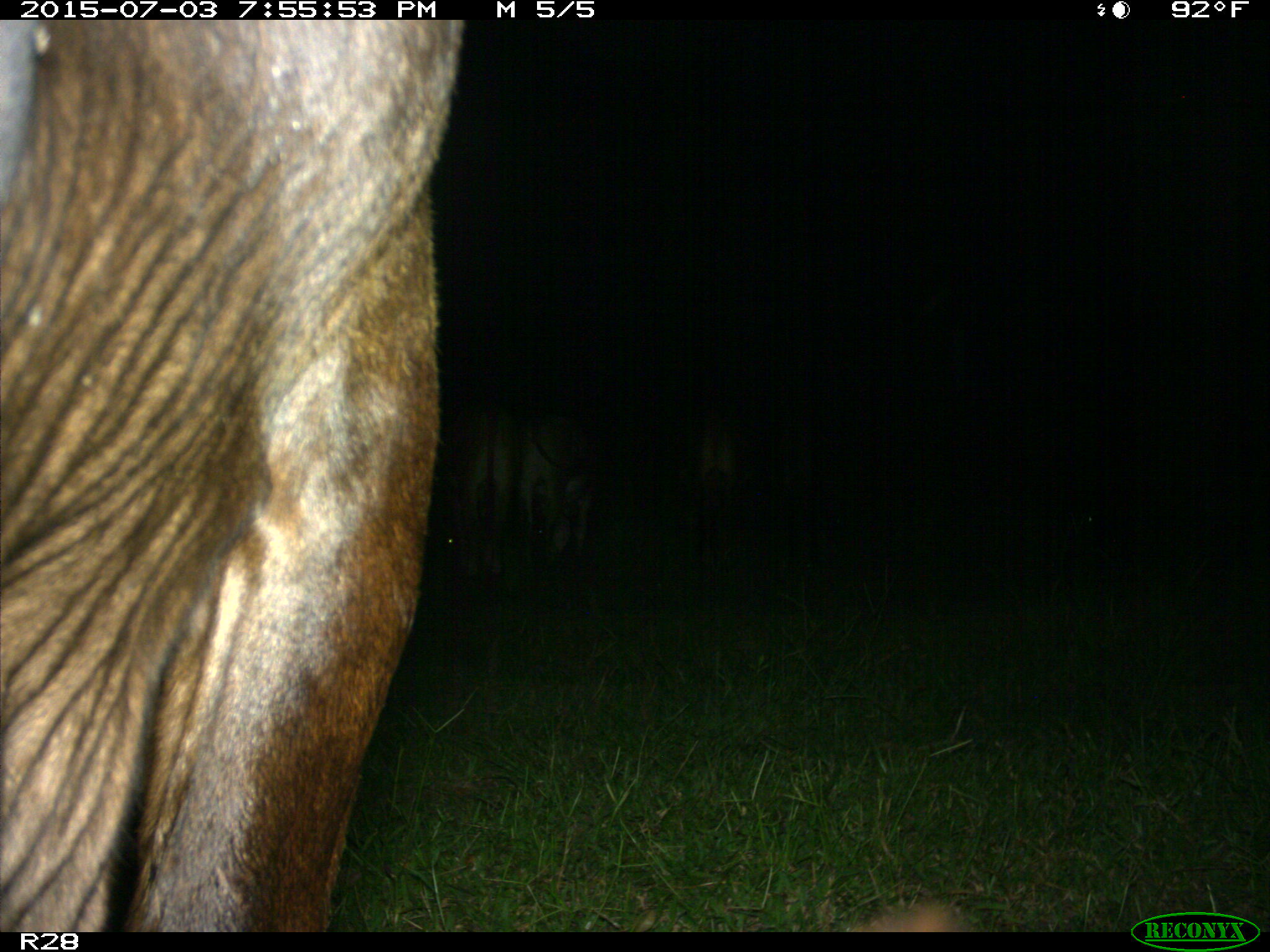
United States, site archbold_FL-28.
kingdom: Animalia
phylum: Chordata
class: Mammalia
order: Artiodactyla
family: Bovidae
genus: Bos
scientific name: Bos taurus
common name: domestic cow